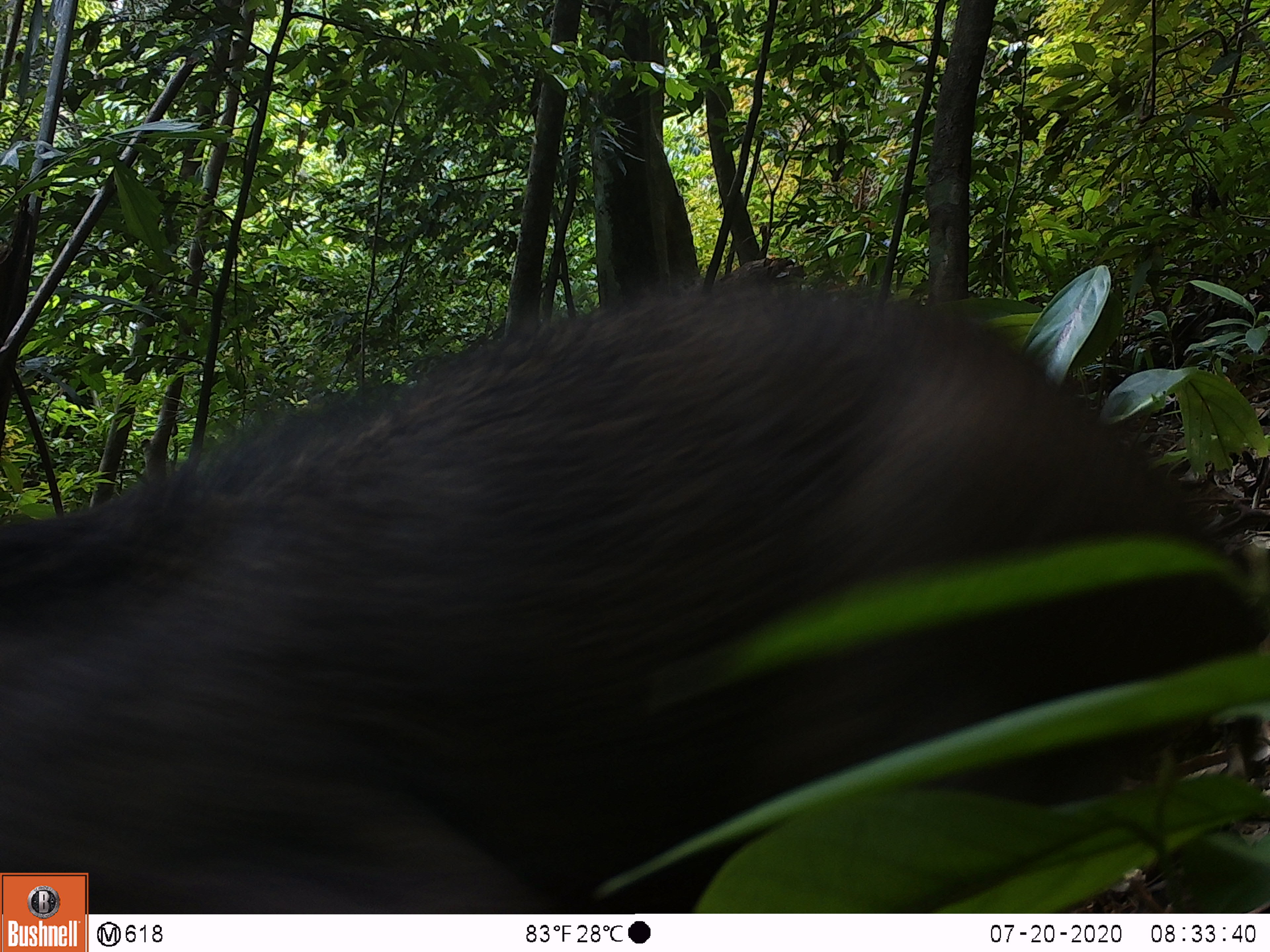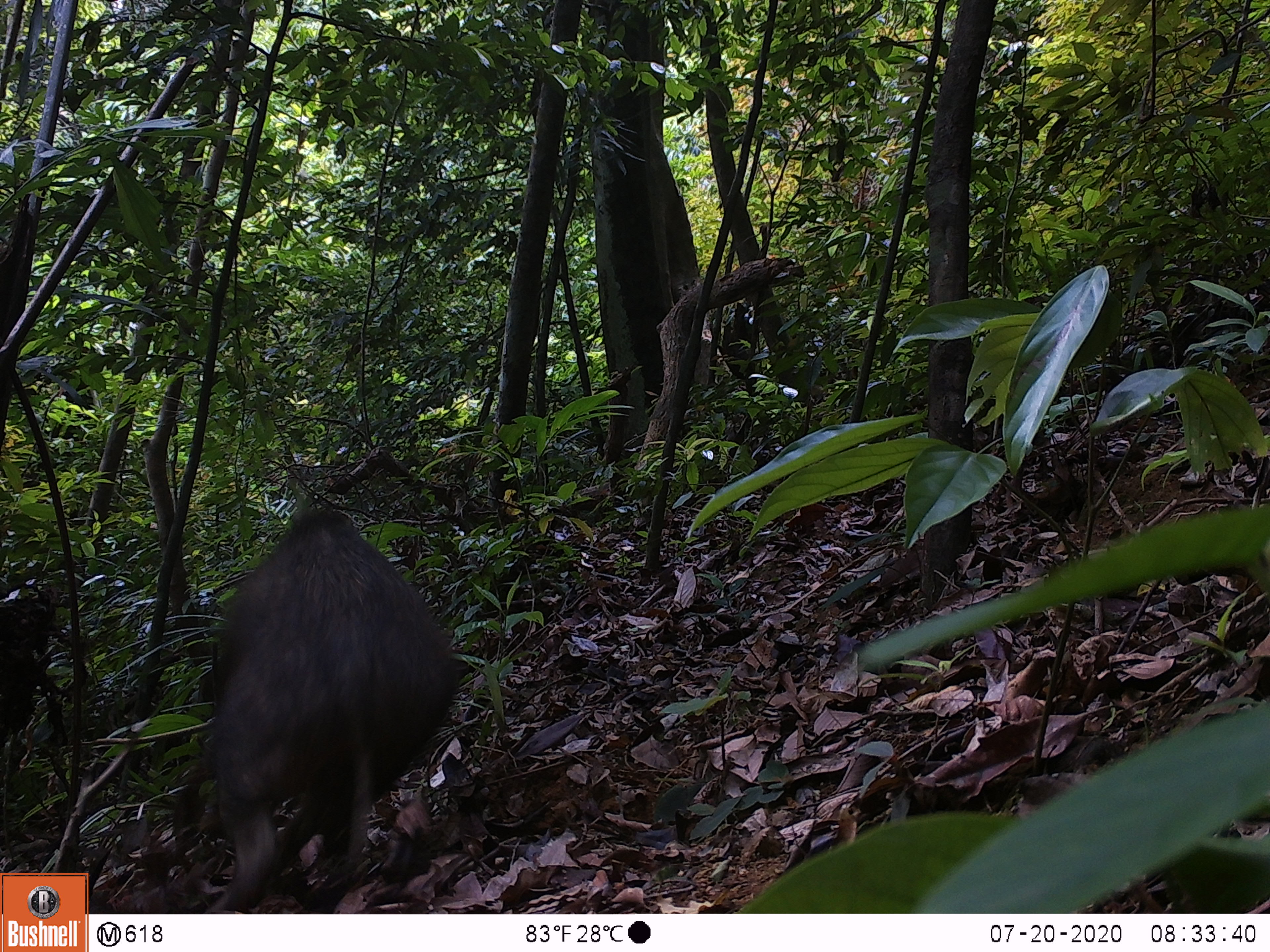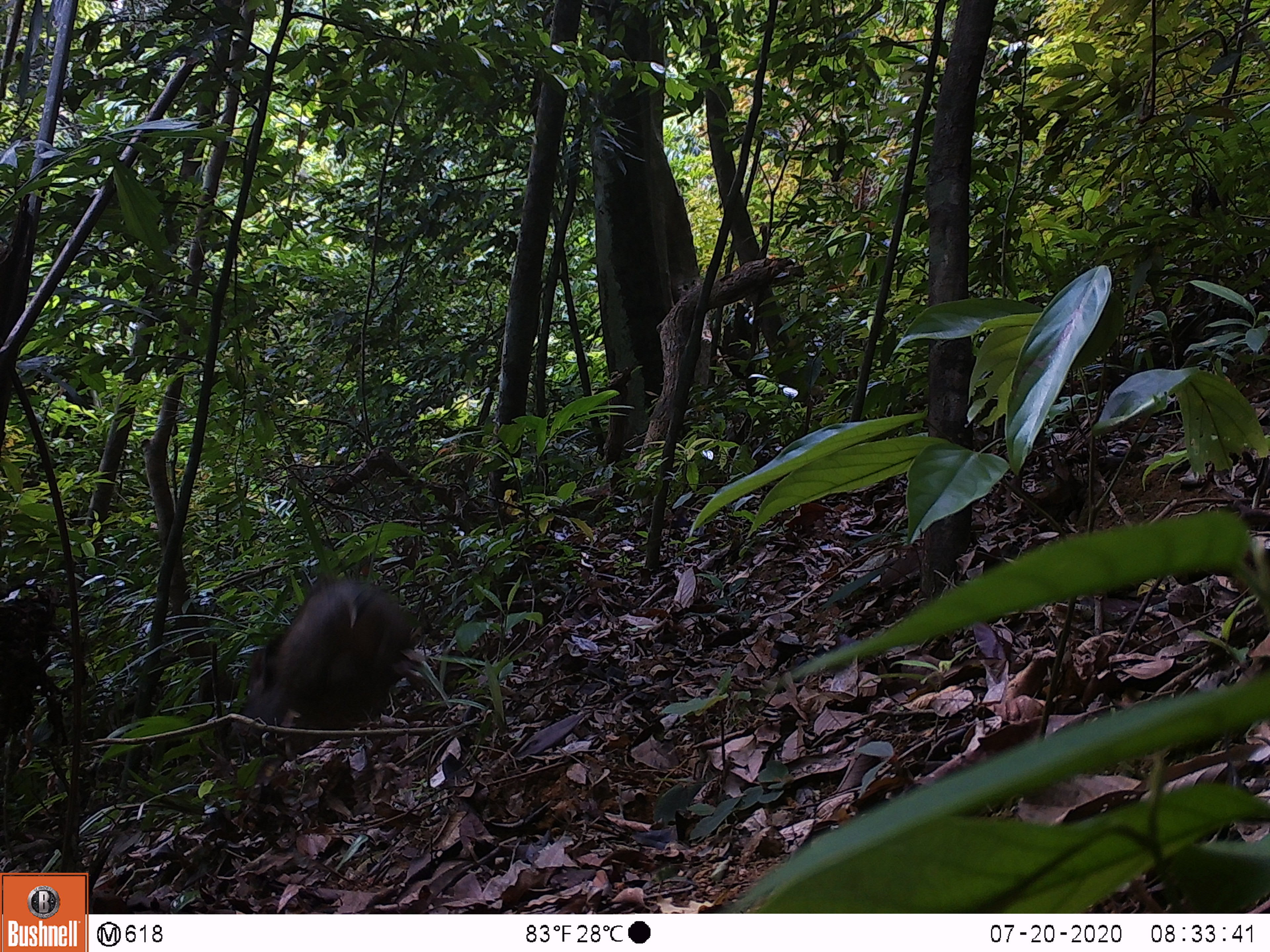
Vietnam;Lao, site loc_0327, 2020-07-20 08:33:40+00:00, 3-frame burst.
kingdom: Animalia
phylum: Chordata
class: Mammalia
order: Artiodactyla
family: Suidae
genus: Sus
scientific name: Sus scrofa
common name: eurasian wild pig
Eurasian wild pig (Sus scrofa). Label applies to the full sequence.